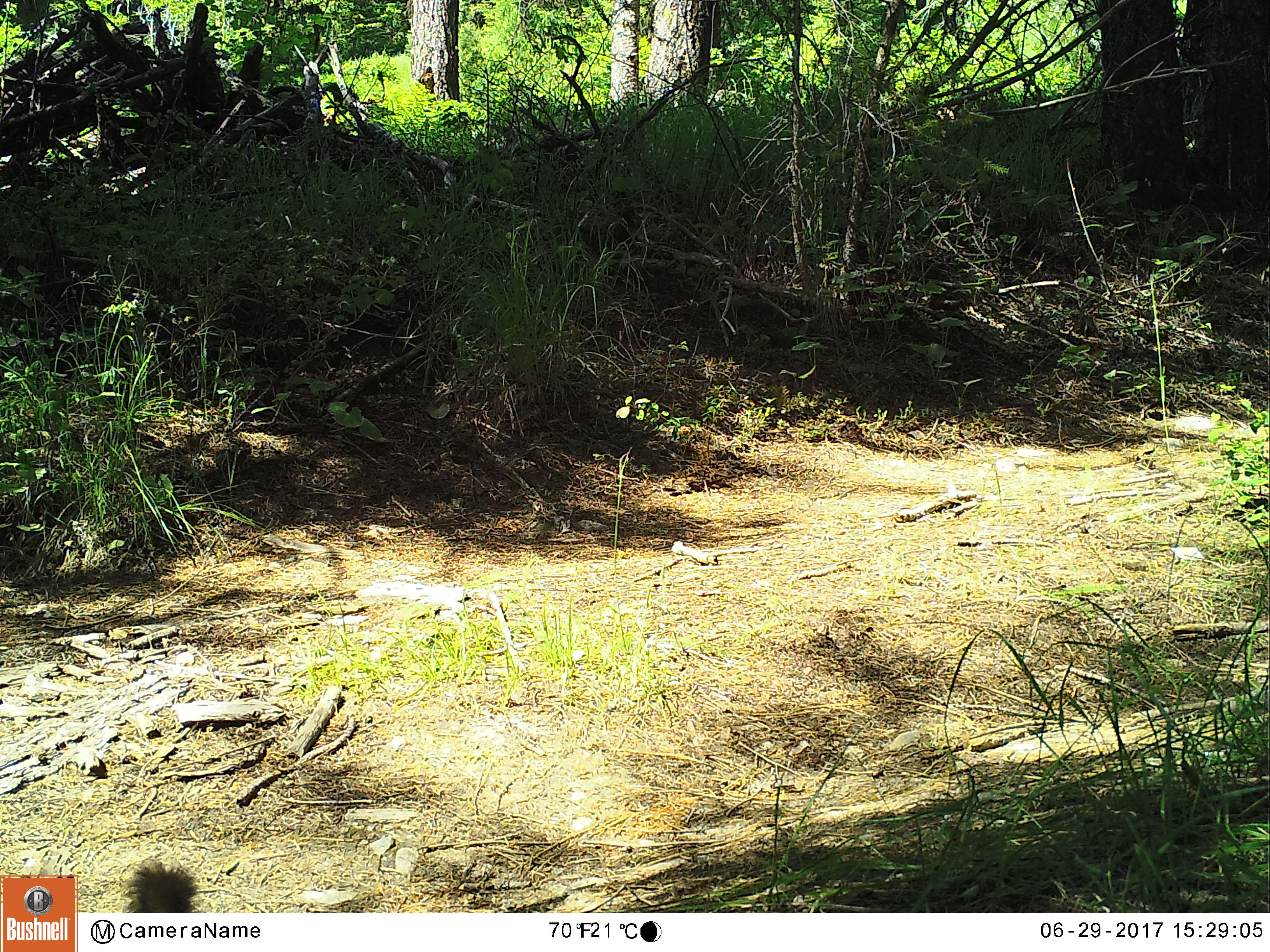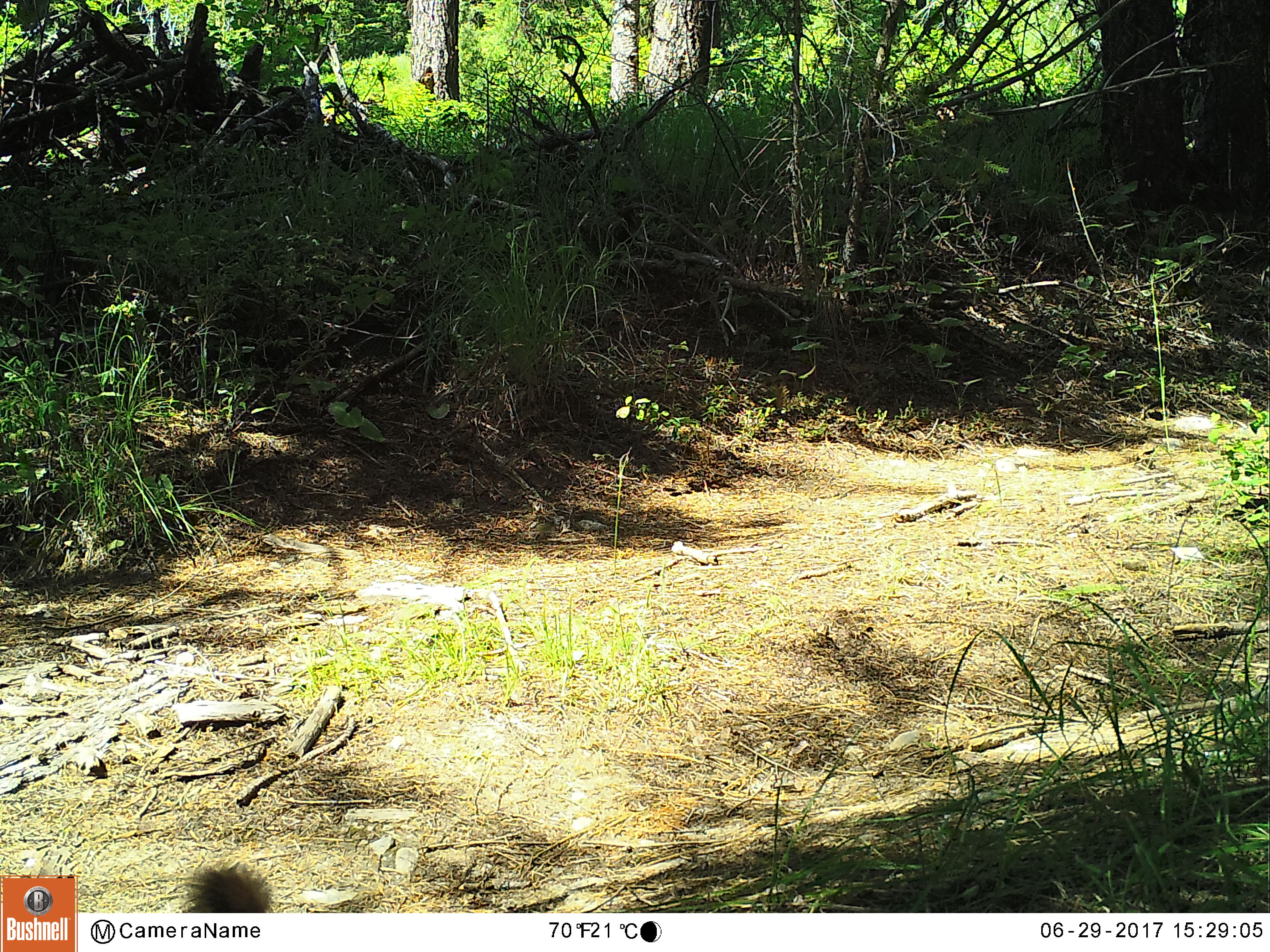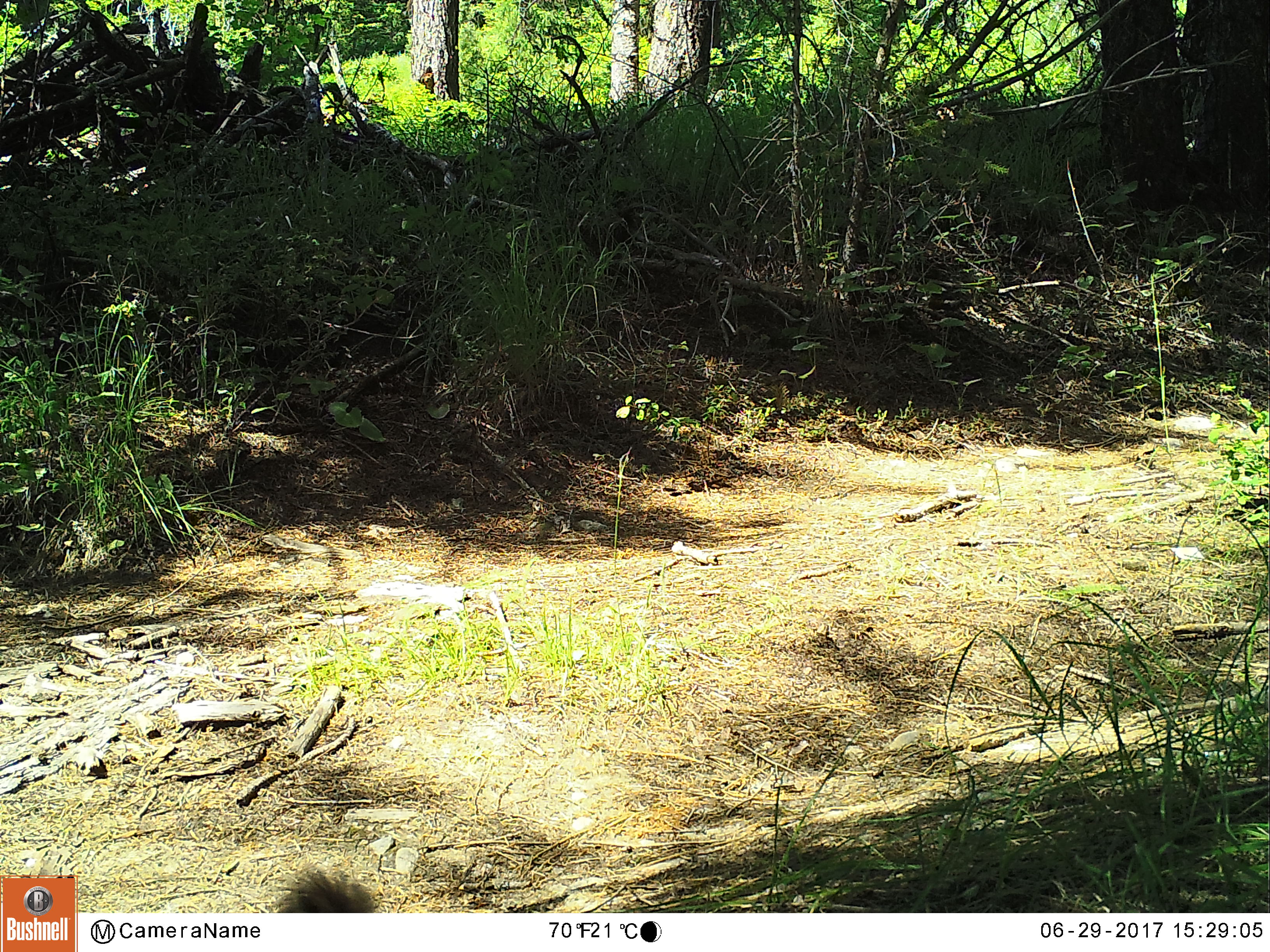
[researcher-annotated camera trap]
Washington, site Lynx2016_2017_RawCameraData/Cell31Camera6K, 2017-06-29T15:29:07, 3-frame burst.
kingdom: Animalia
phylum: Chordata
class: Mammalia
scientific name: Mammalia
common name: small mammal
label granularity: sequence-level